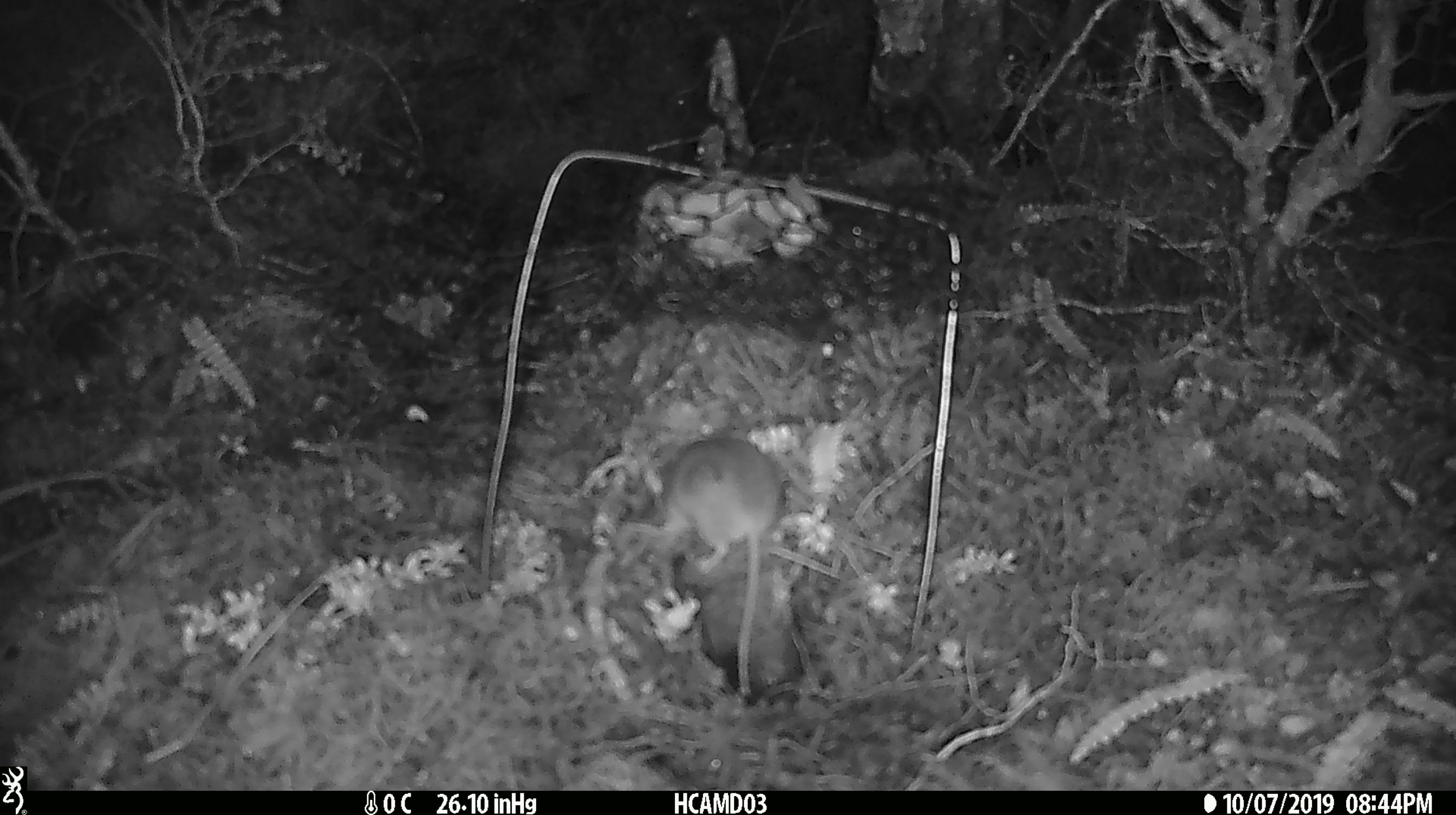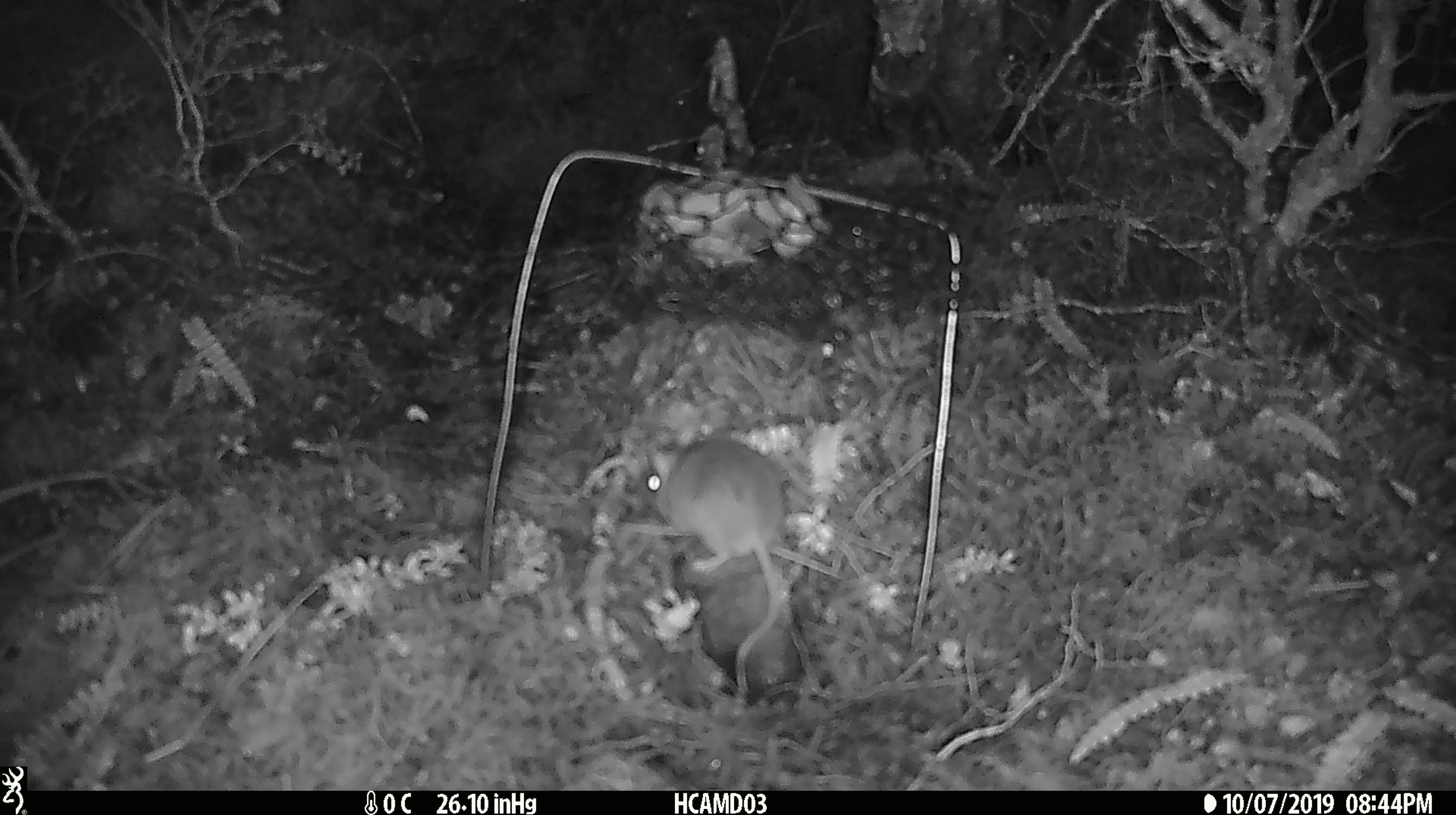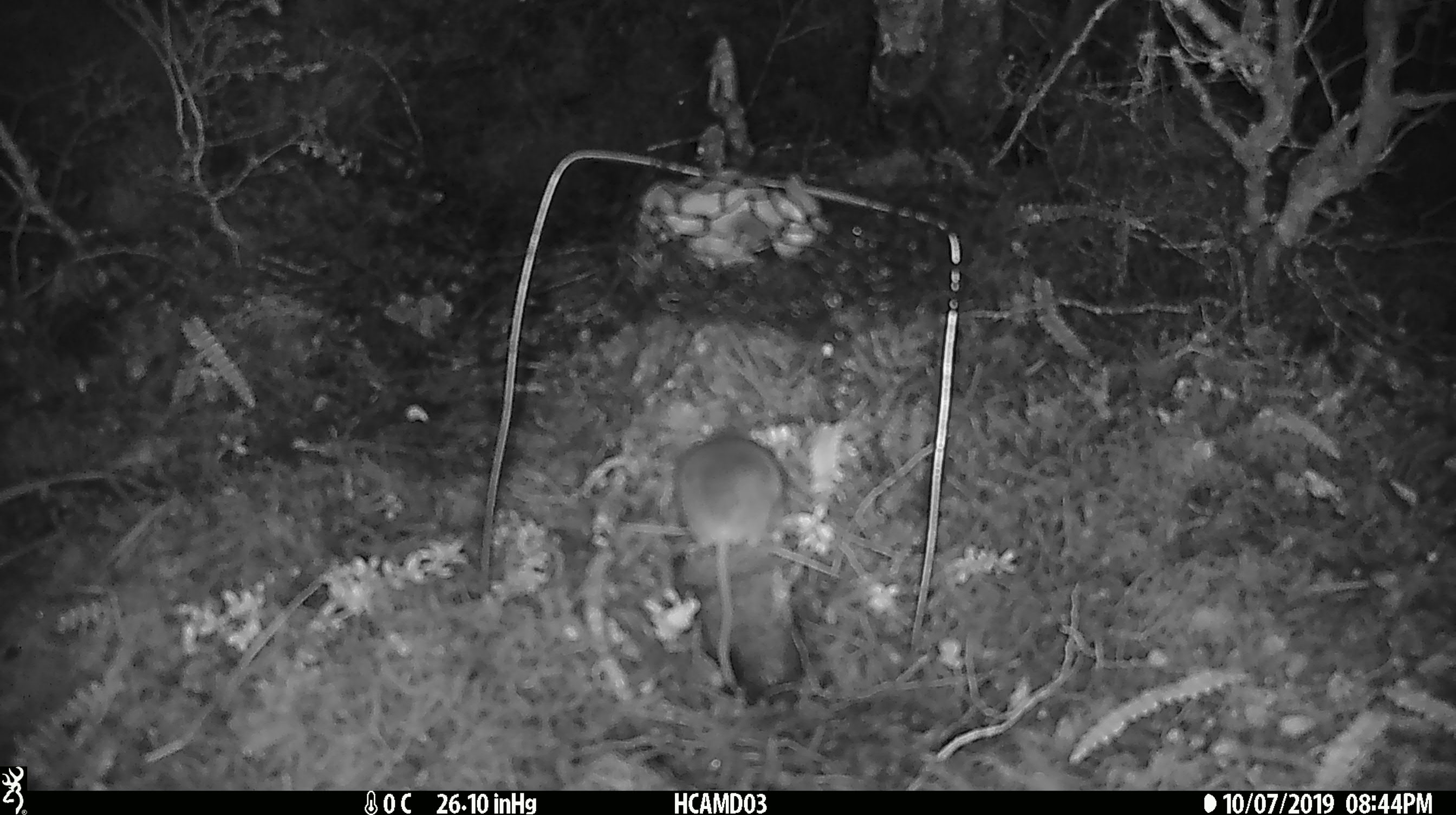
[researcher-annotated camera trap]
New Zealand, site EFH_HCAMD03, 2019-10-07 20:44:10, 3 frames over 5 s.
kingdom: Animalia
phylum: Chordata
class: Mammalia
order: Rodentia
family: Muridae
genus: Mus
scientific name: Mus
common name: mouse